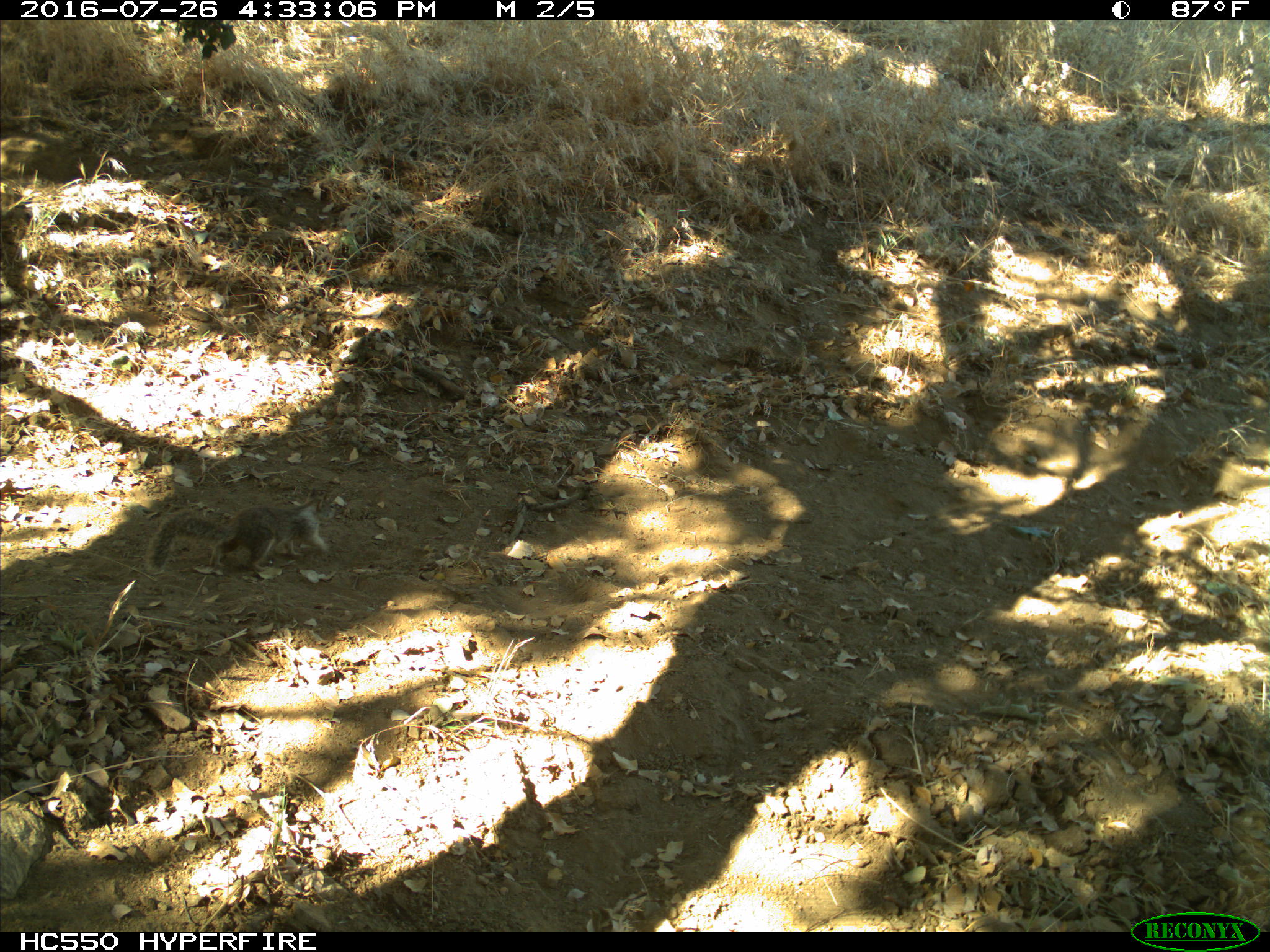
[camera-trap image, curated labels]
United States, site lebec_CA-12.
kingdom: Animalia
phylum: Chordata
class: Mammalia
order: Rodentia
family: Sciuridae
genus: Otospermophilus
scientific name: Otospermophilus beecheyi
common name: california ground squirrel